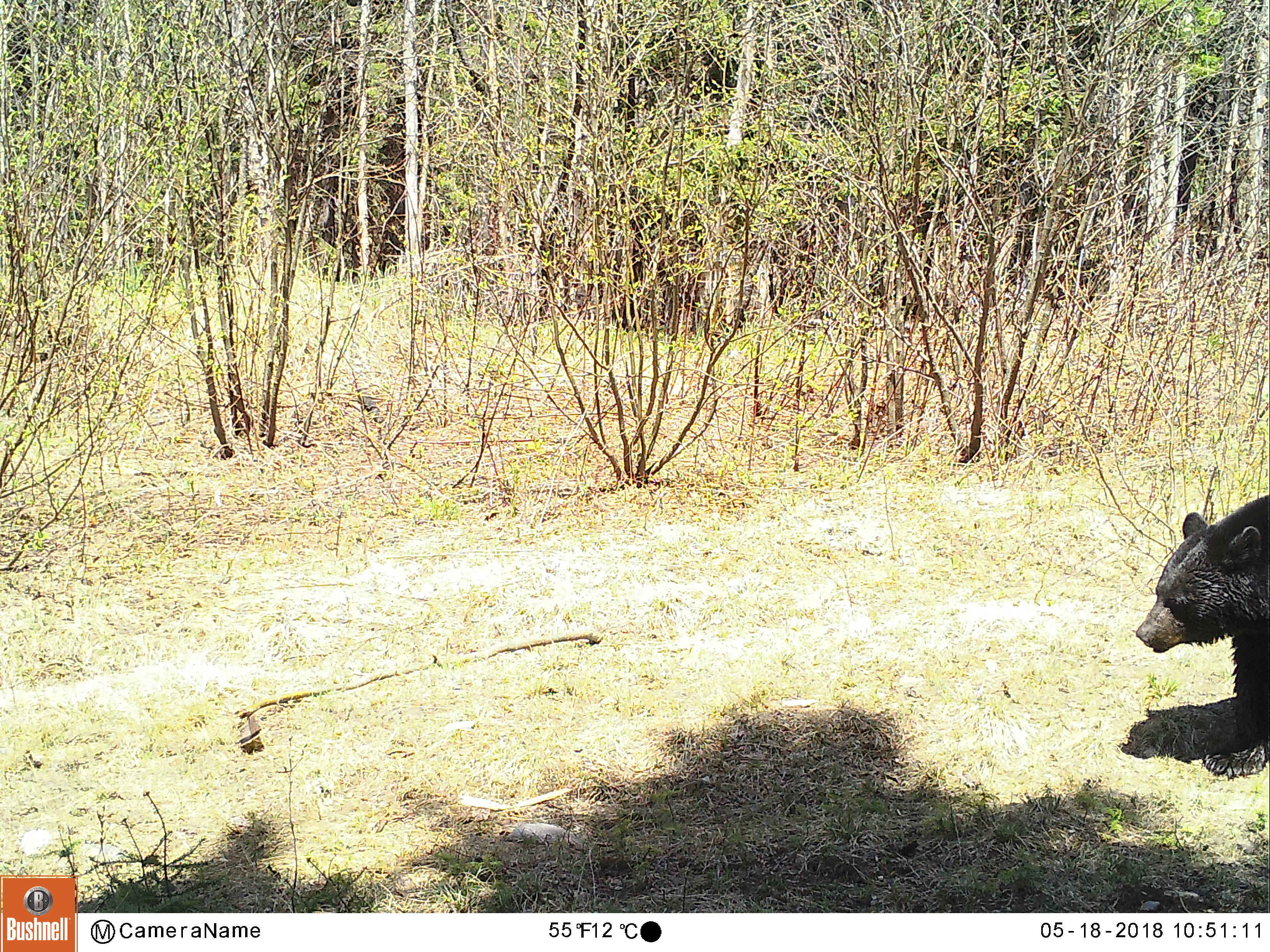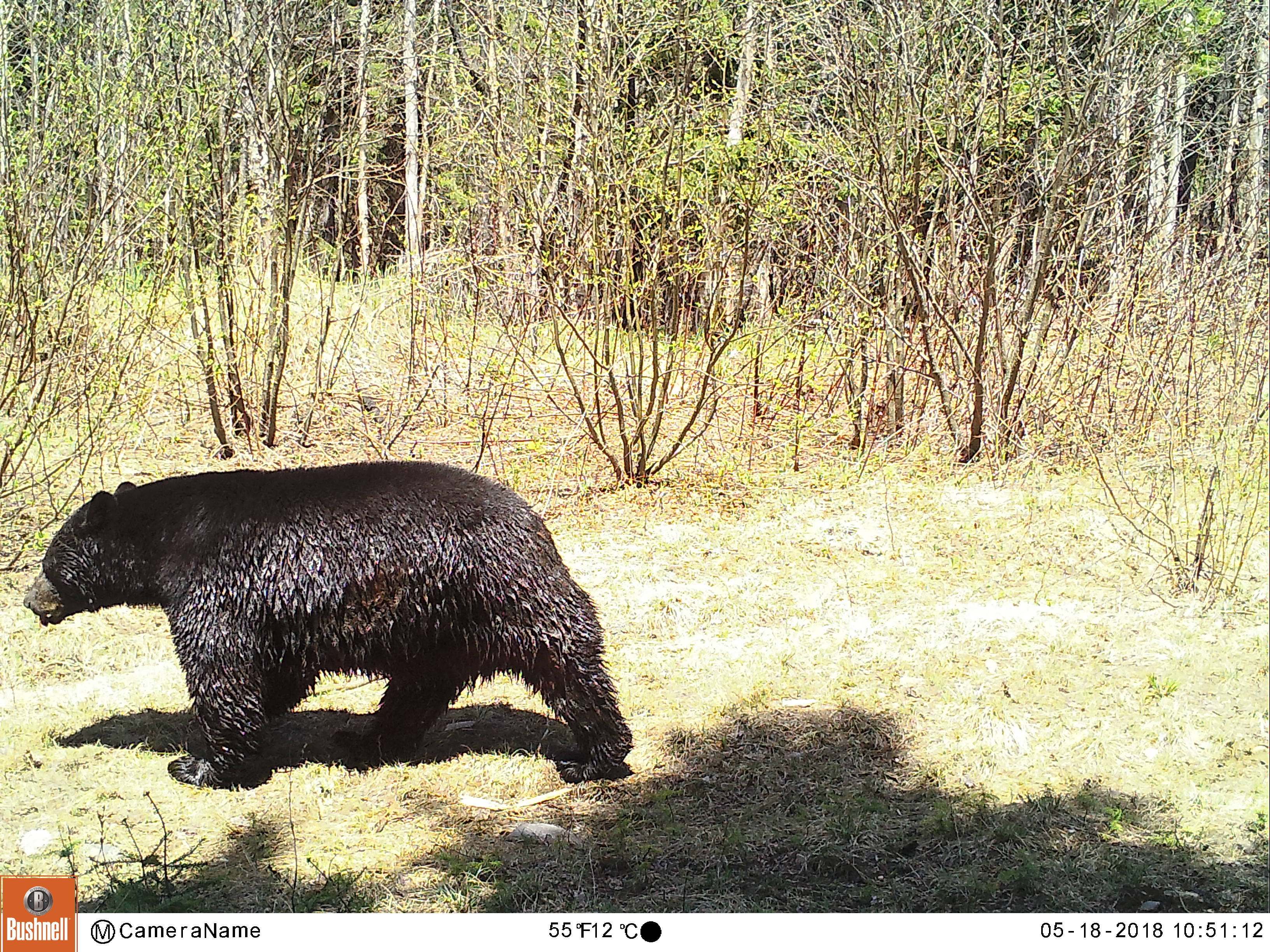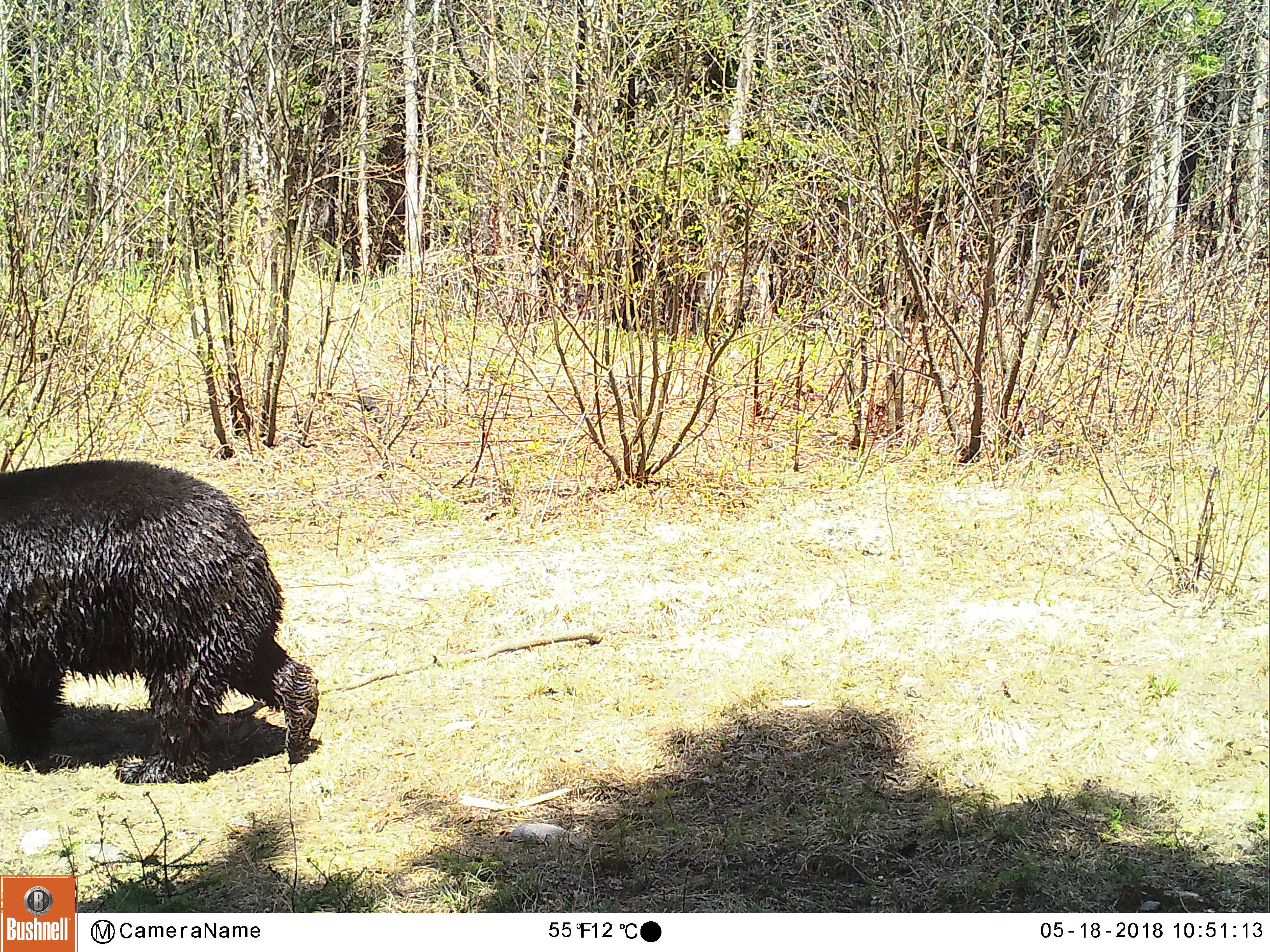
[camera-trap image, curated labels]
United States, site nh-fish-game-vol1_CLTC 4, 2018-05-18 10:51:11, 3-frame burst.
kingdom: Animalia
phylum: Chordata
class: Mammalia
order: Carnivora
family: Ursidae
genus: Ursus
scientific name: Ursus americanus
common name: black bear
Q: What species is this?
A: Black bear (Ursus americanus).